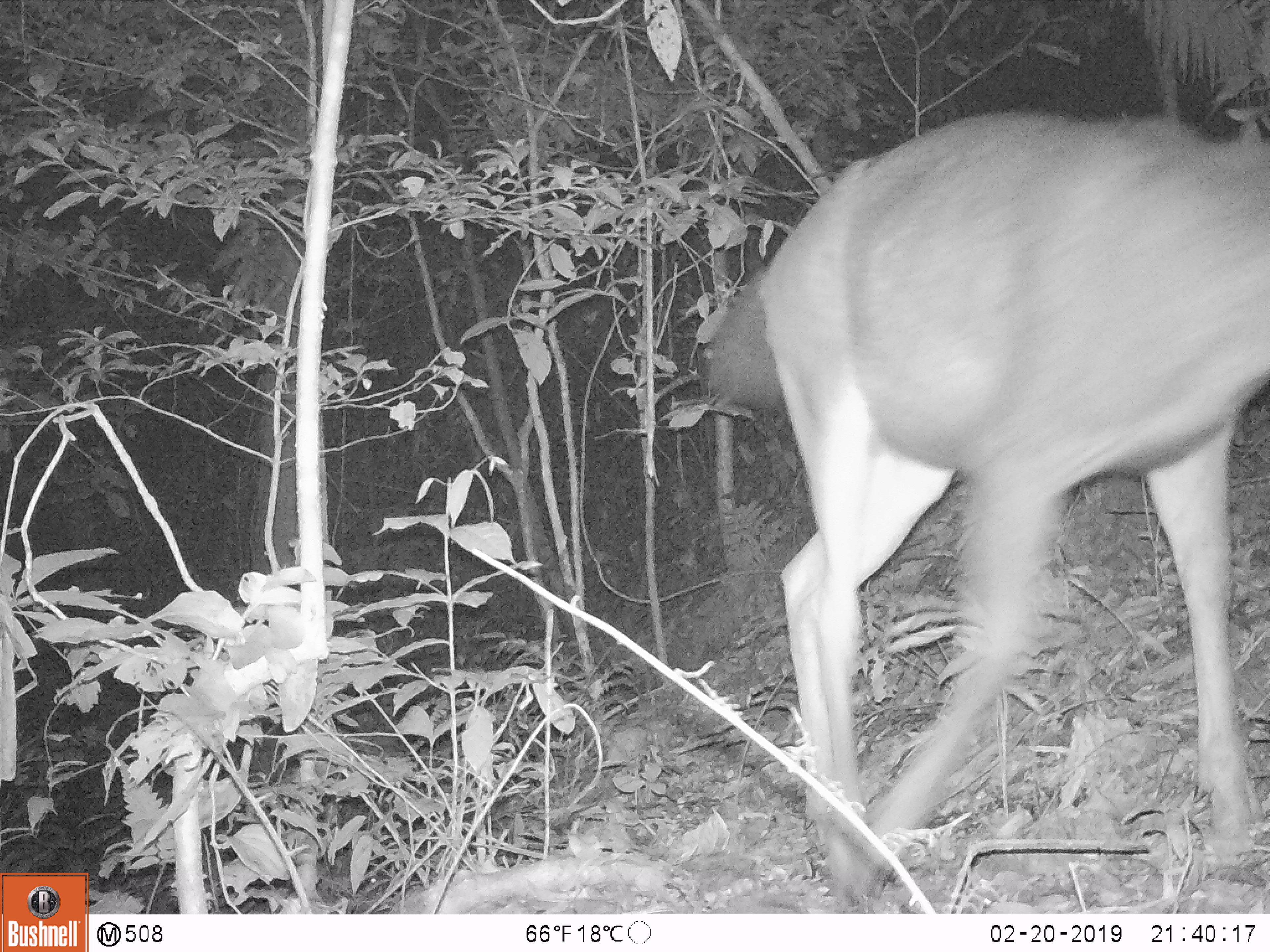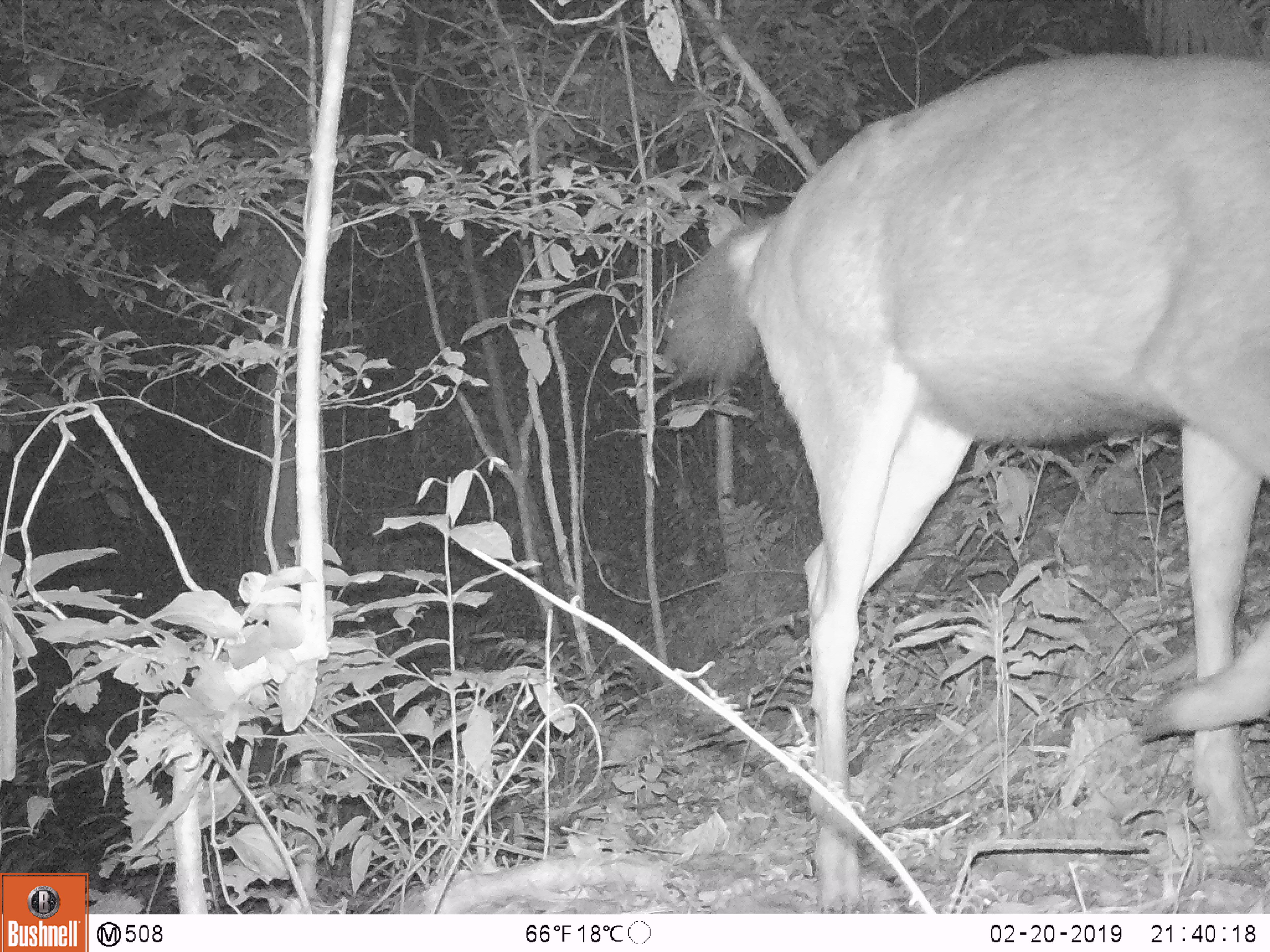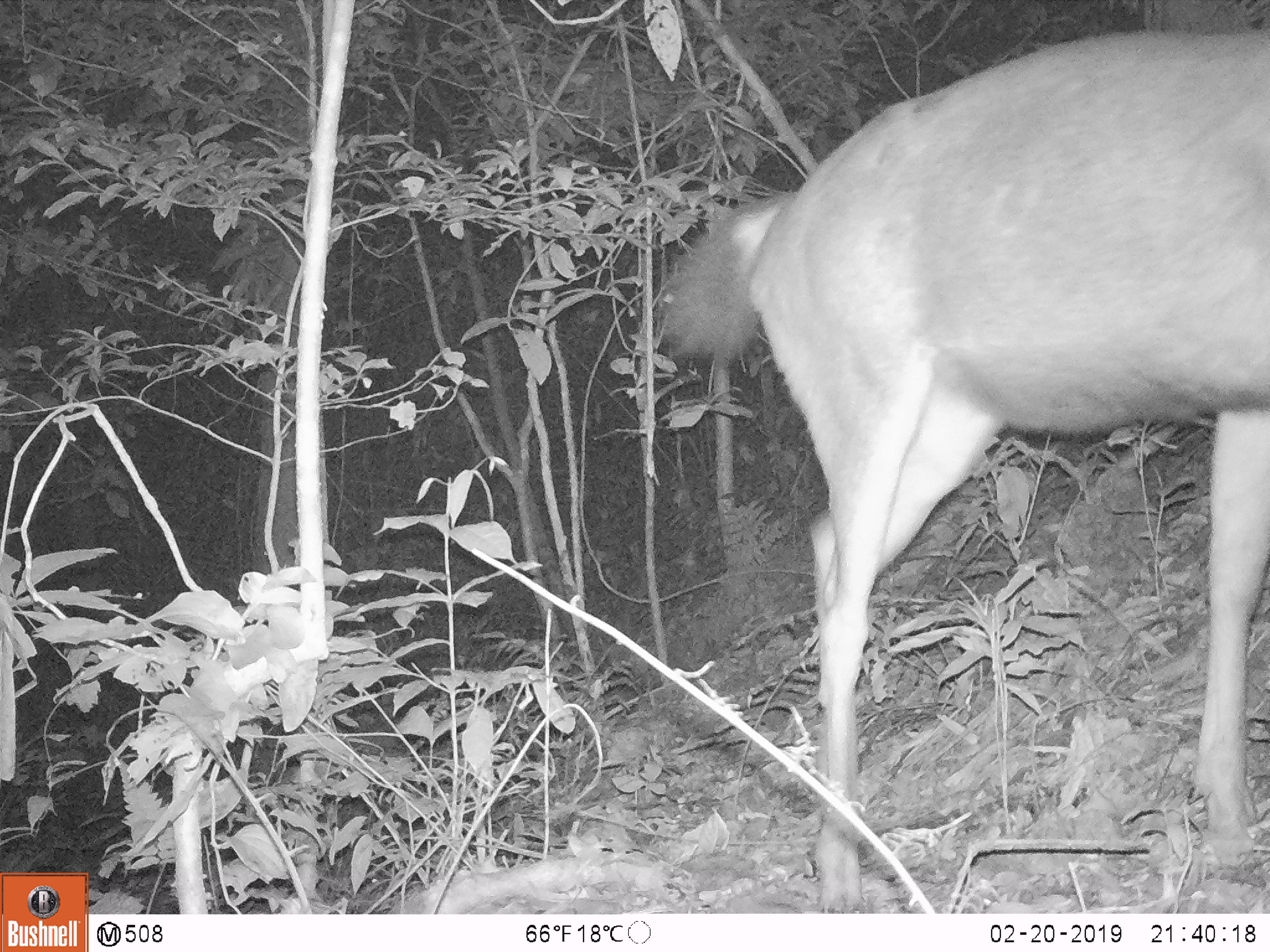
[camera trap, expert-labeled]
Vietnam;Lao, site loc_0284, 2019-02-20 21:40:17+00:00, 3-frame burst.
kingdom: Animalia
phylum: Chordata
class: Mammalia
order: Artiodactyla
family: Cervidae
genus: Rusa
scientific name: Rusa unicolor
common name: sambar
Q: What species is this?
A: Sambar (Rusa unicolor).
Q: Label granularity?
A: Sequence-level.